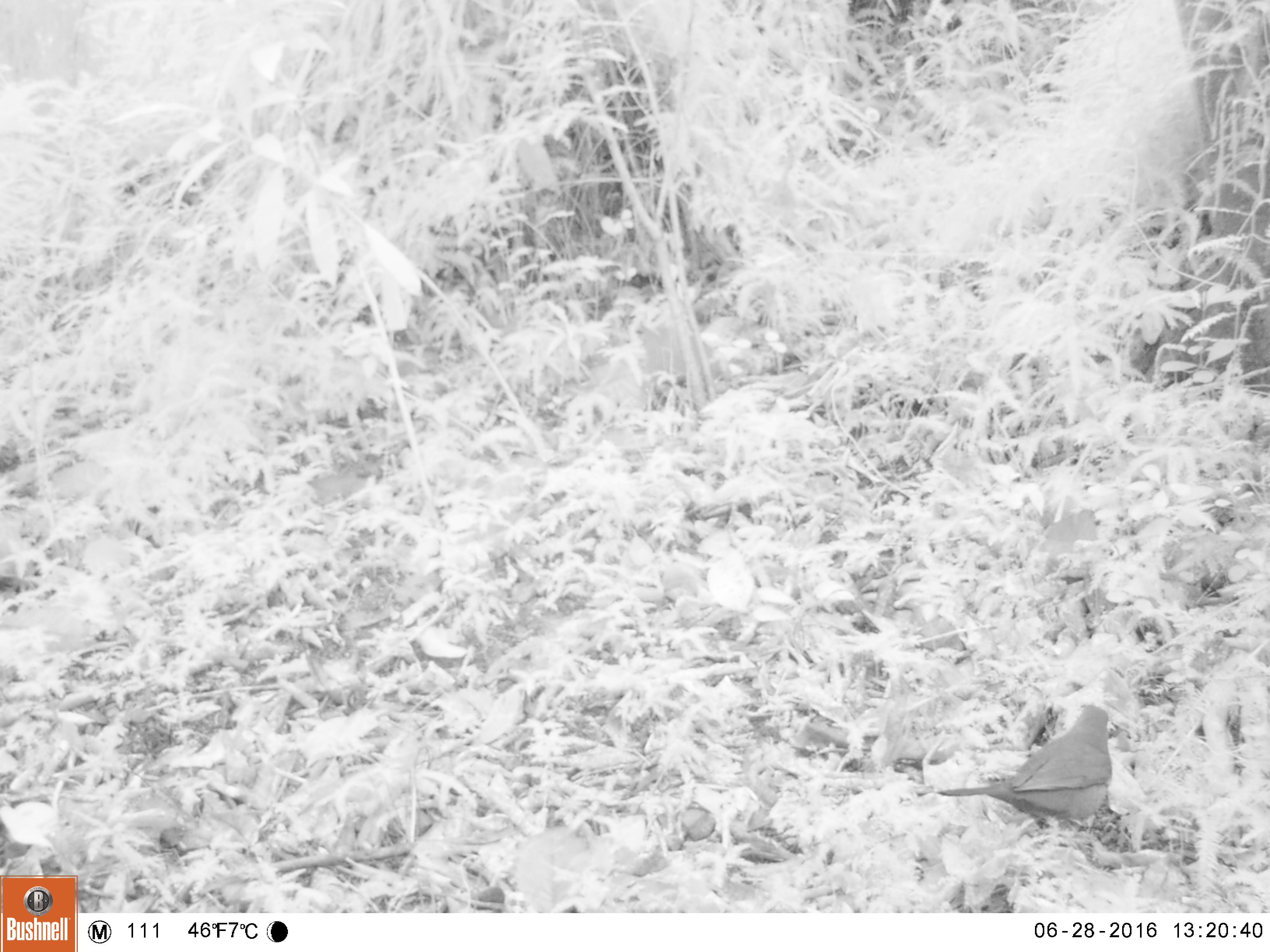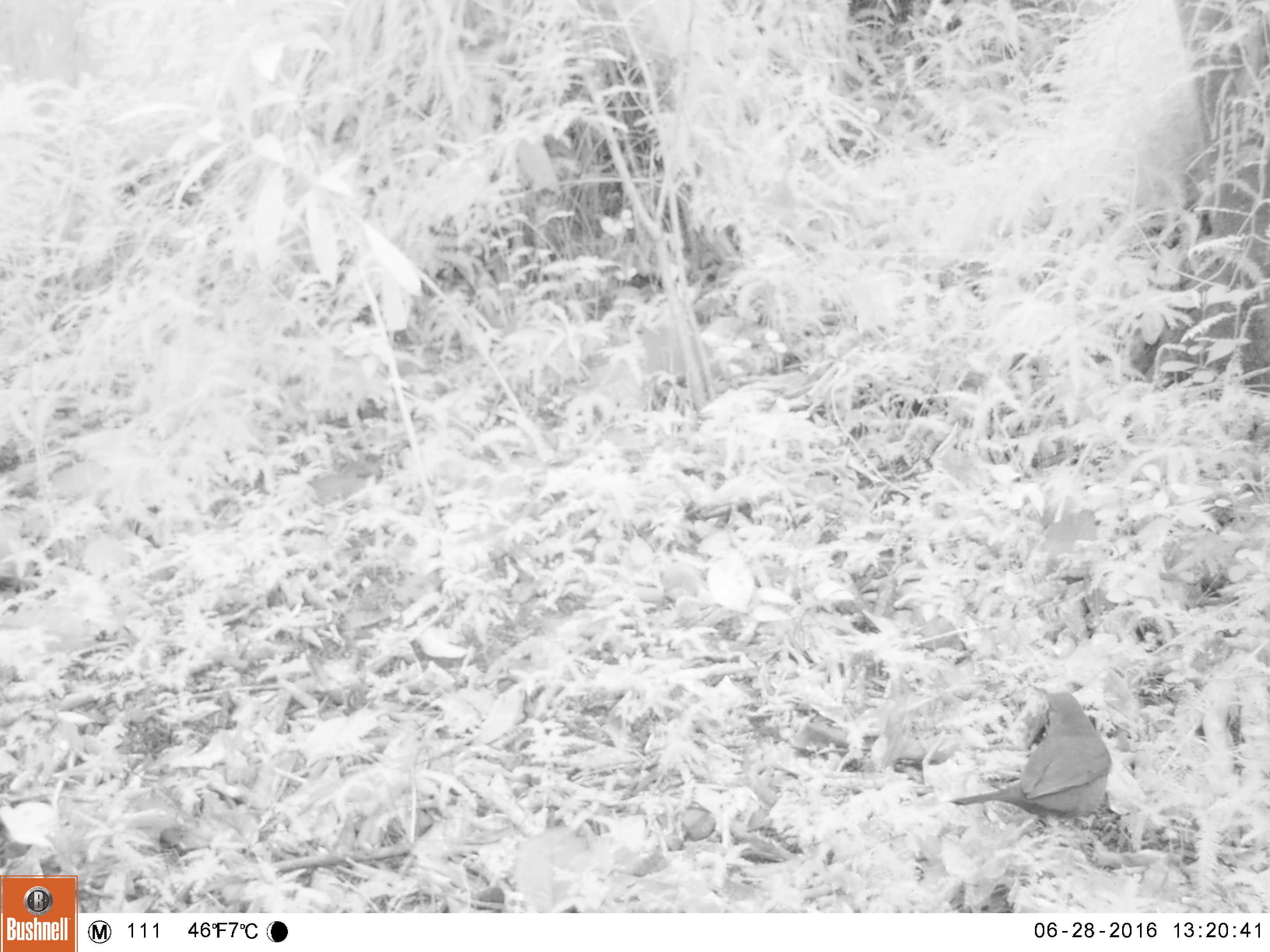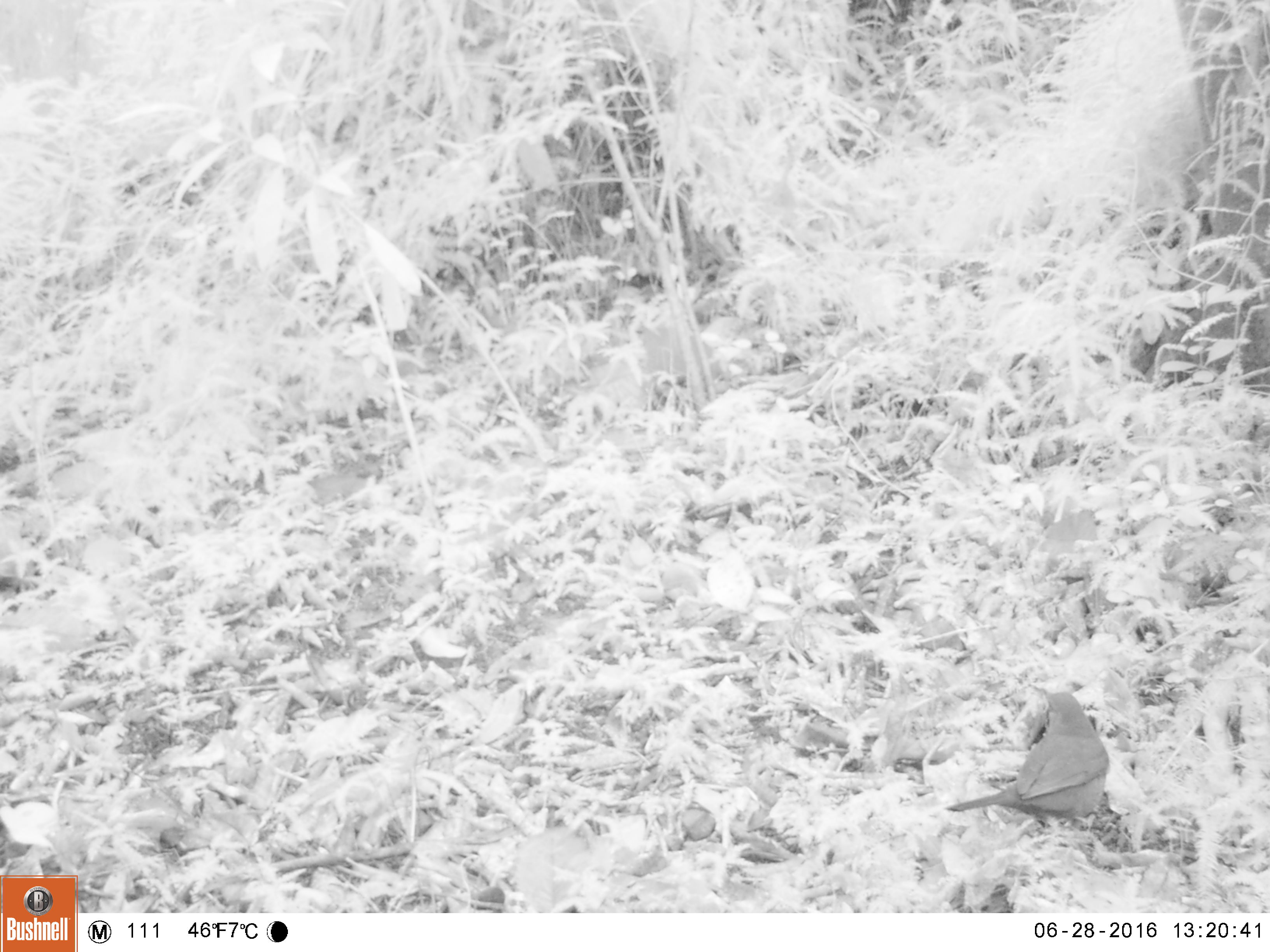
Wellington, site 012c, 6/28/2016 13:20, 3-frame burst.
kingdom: Animalia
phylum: Chordata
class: Aves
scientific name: Aves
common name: bird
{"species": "bird (Aves)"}